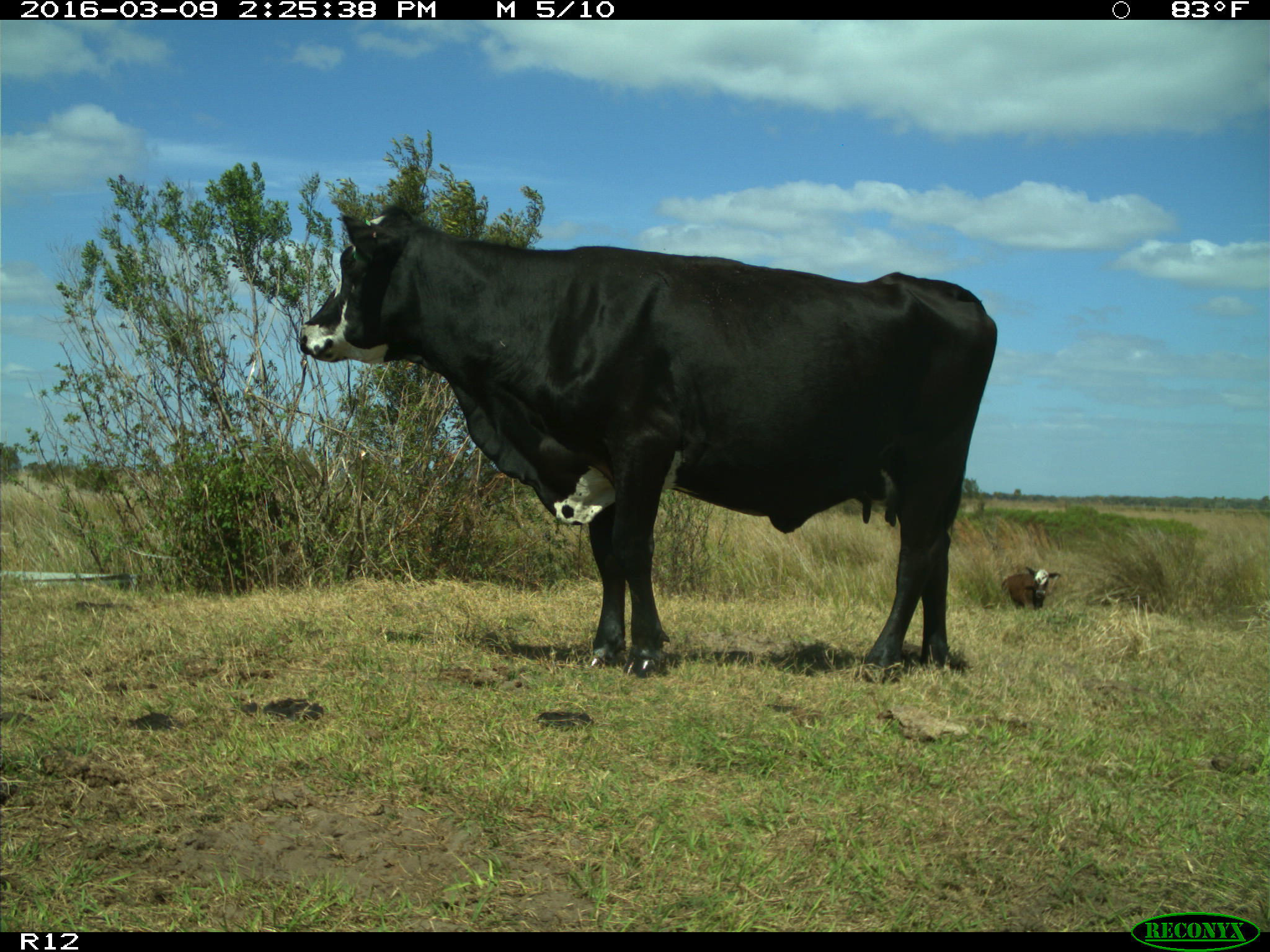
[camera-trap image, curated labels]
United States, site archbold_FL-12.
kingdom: Animalia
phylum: Chordata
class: Mammalia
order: Artiodactyla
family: Bovidae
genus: Bos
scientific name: Bos taurus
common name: domestic cow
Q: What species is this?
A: Bos taurus (domestic cow).